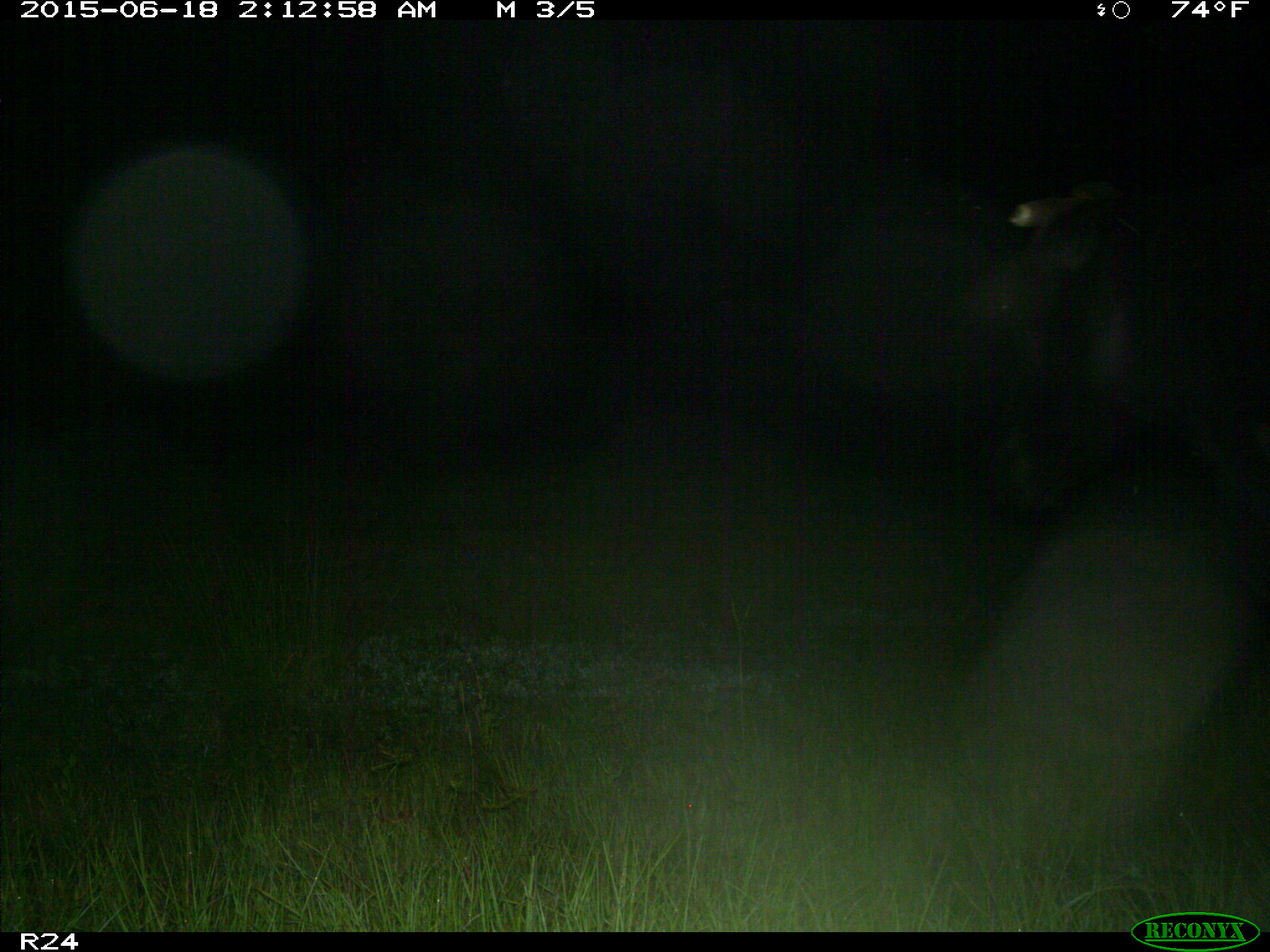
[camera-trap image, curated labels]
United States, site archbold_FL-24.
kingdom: Animalia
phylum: Chordata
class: Mammalia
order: Artiodactyla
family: Bovidae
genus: Bos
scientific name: Bos taurus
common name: domestic cow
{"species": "Bos taurus (domestic cow)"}